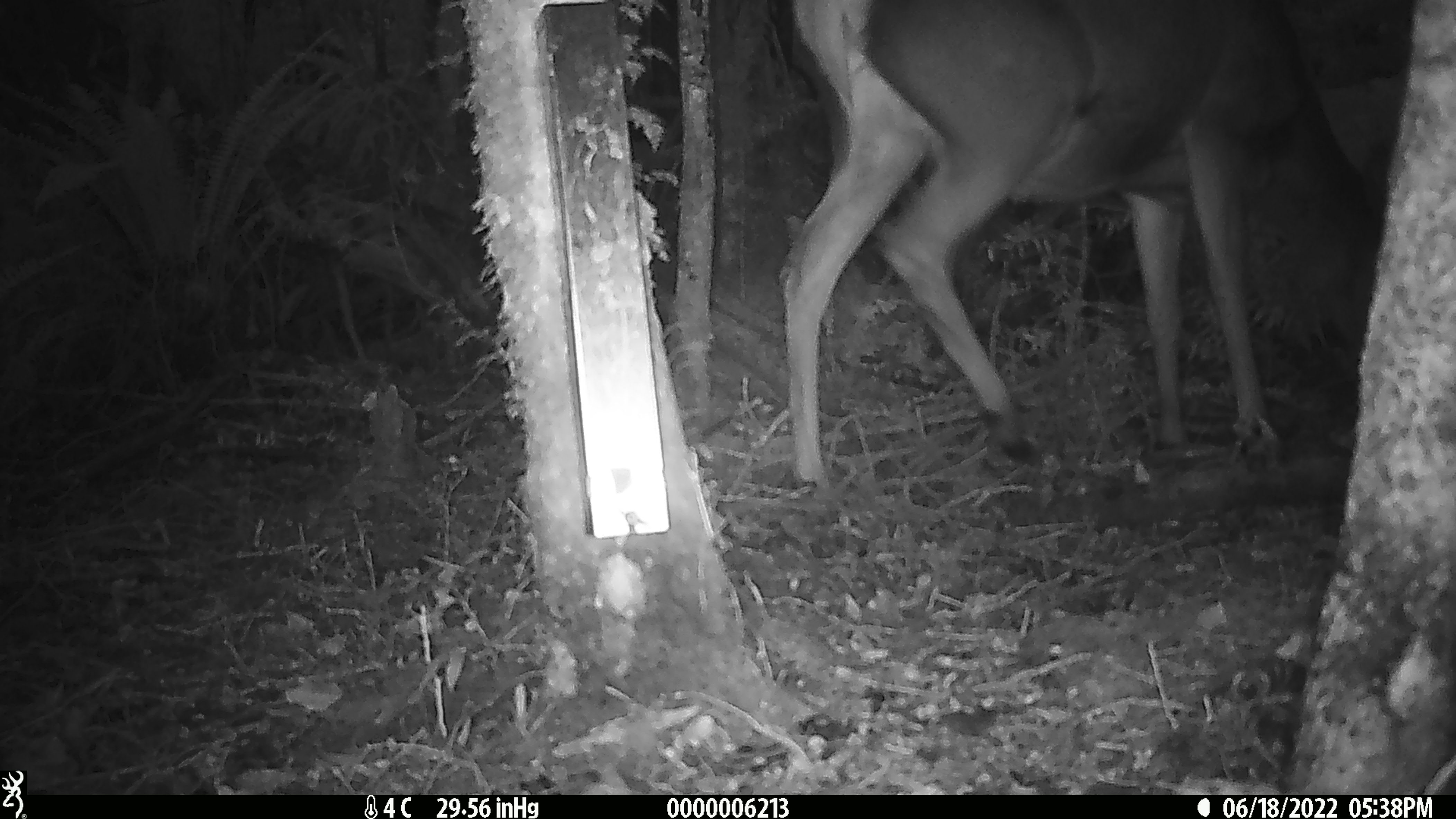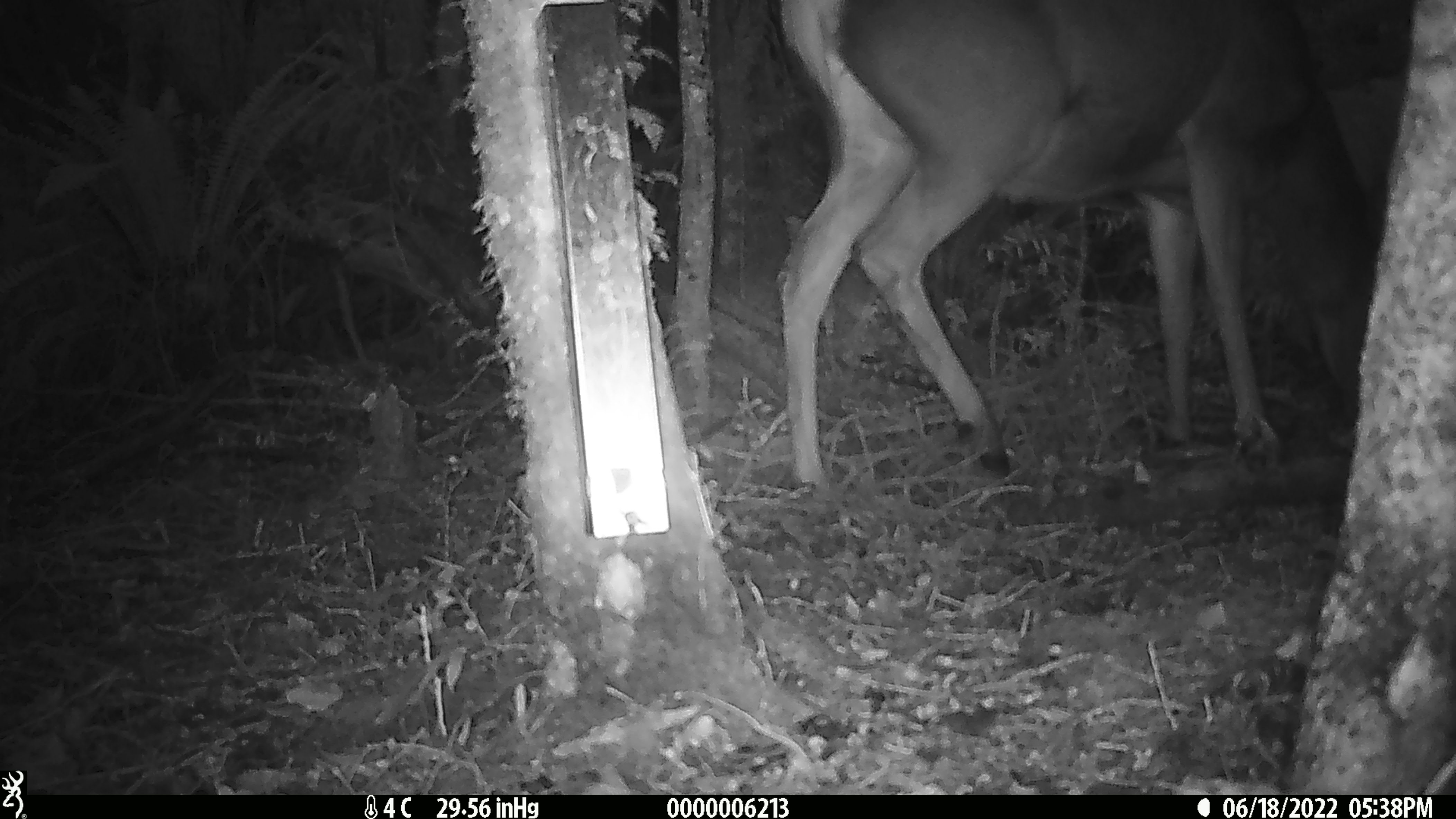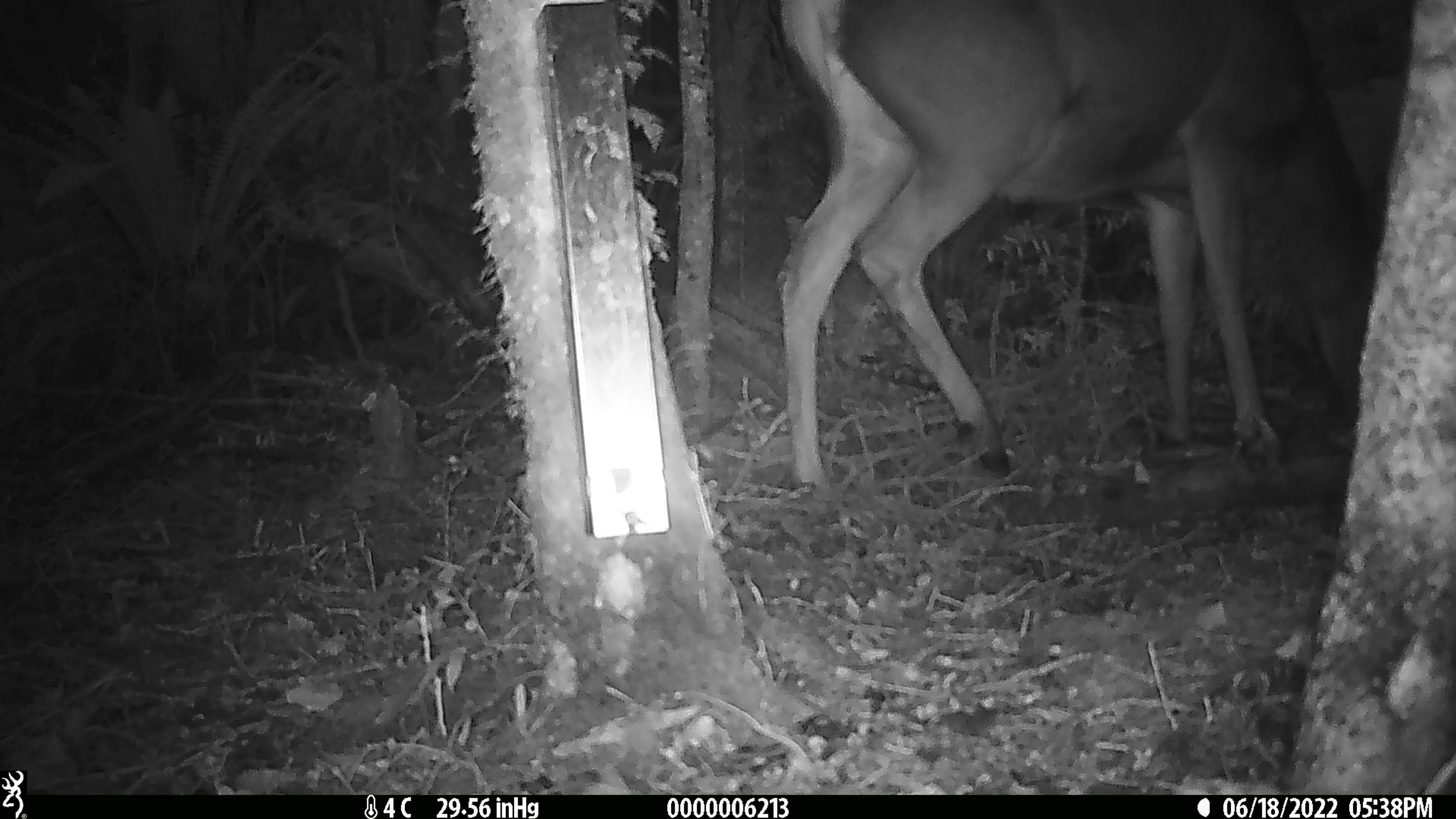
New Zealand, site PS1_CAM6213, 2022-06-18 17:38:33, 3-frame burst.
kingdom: Animalia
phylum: Chordata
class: Mammalia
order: Artiodactyla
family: Cervidae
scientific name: Cervidae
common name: deer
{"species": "deer (Cervidae)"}